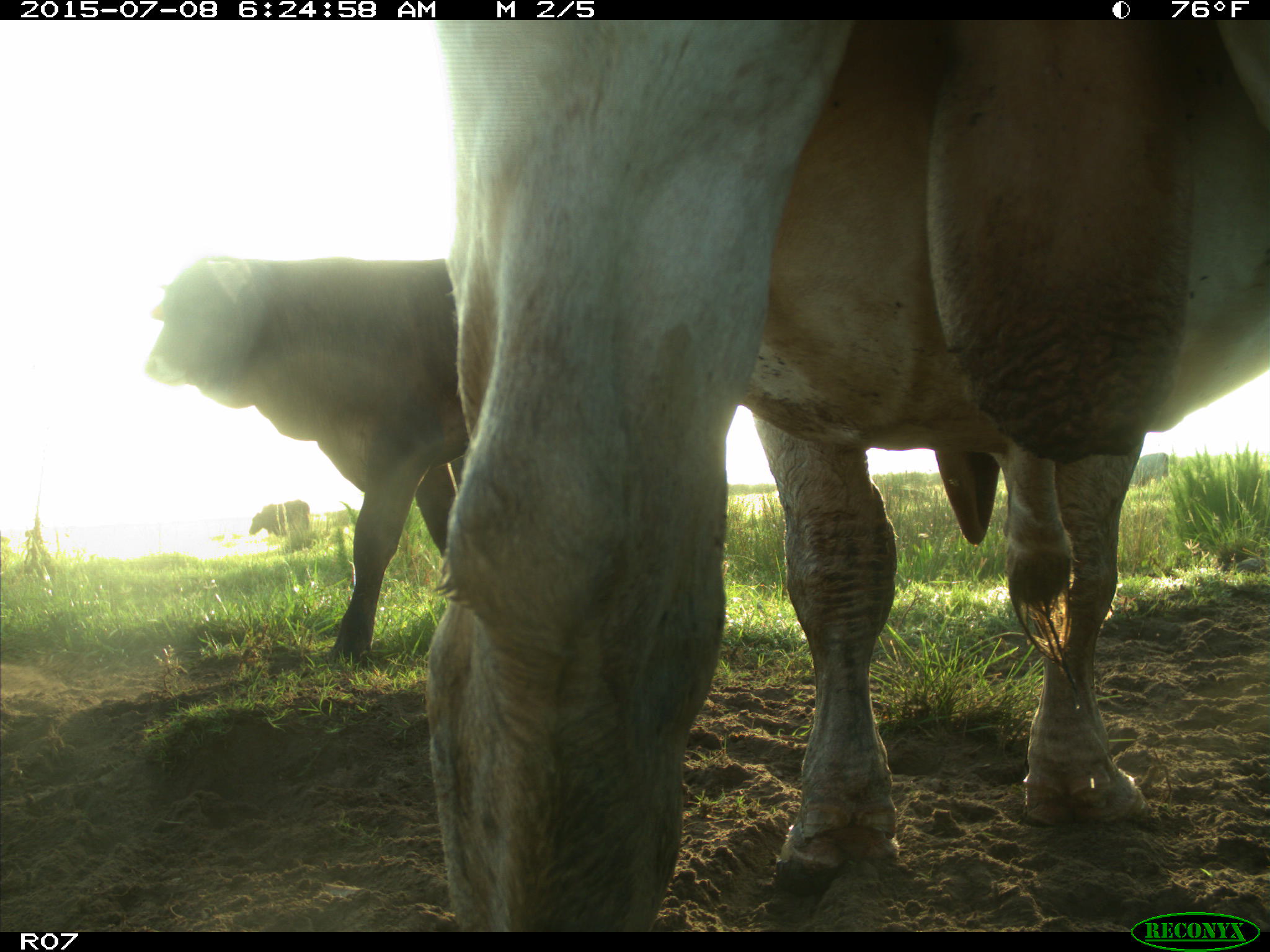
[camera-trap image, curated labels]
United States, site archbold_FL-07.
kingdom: Animalia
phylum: Chordata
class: Mammalia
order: Artiodactyla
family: Bovidae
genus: Bos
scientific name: Bos taurus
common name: domestic cow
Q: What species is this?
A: Bos taurus (domestic cow).